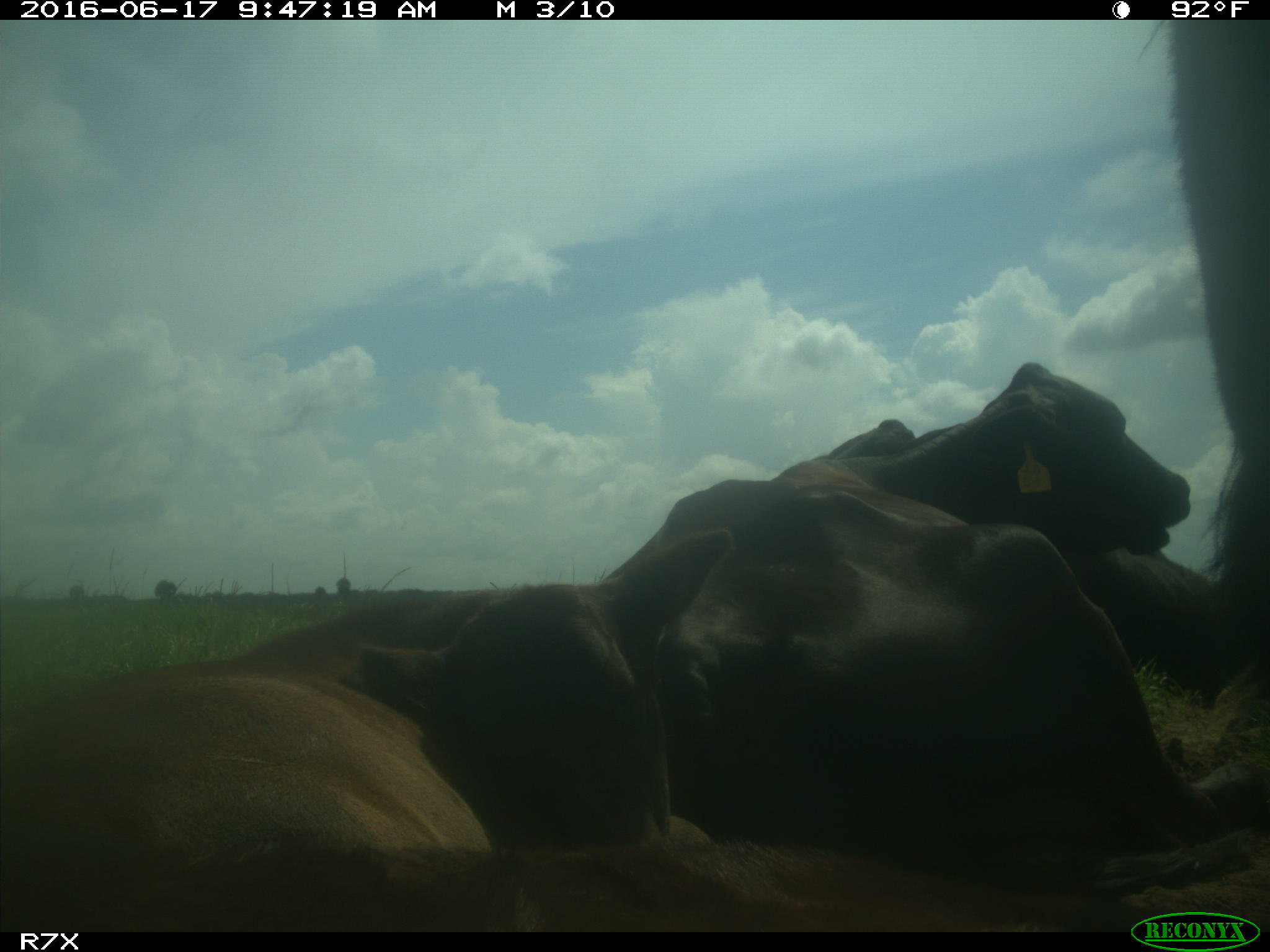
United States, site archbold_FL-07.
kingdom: Animalia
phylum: Chordata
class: Mammalia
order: Artiodactyla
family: Bovidae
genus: Bos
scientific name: Bos taurus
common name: domestic cow